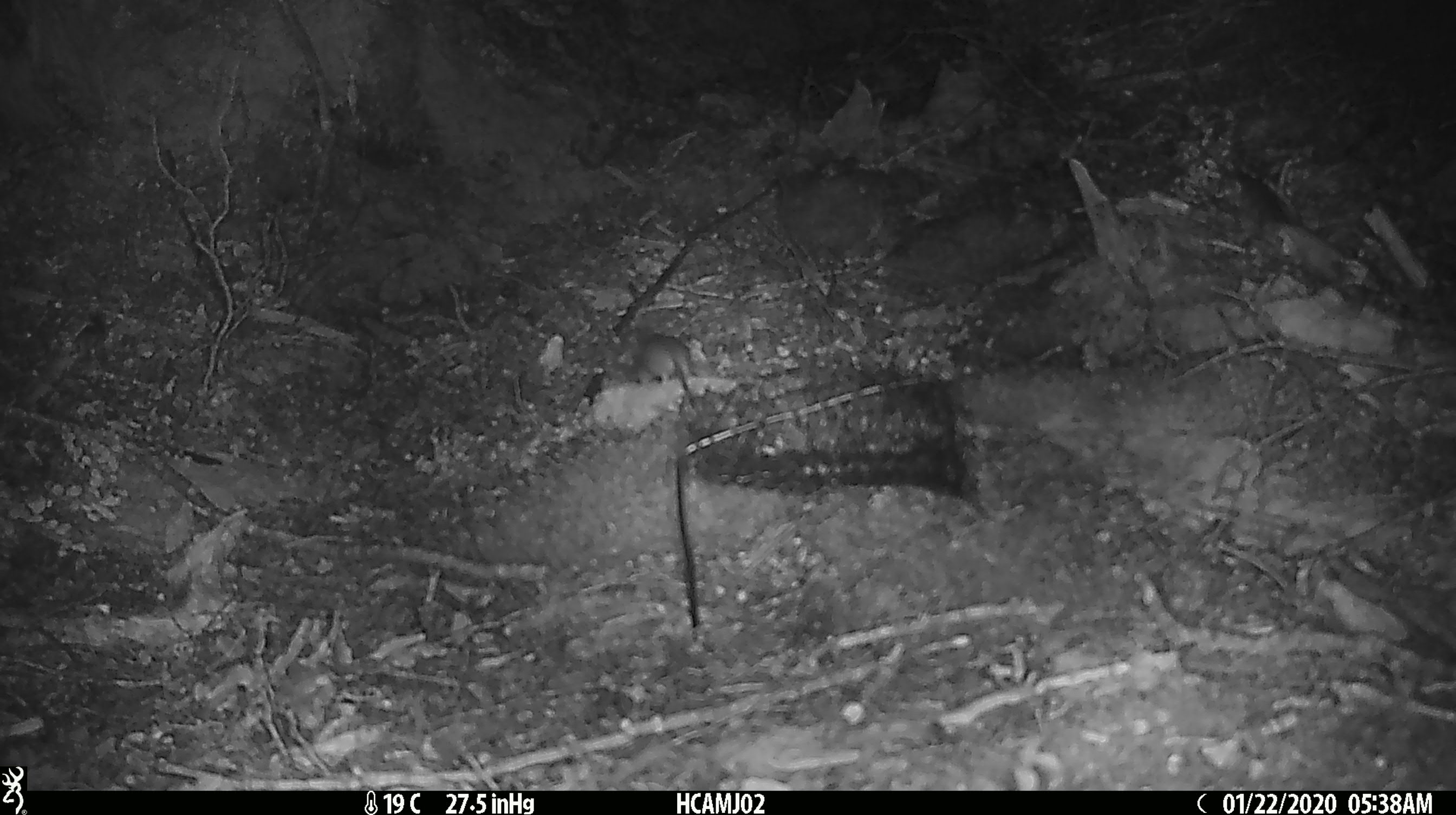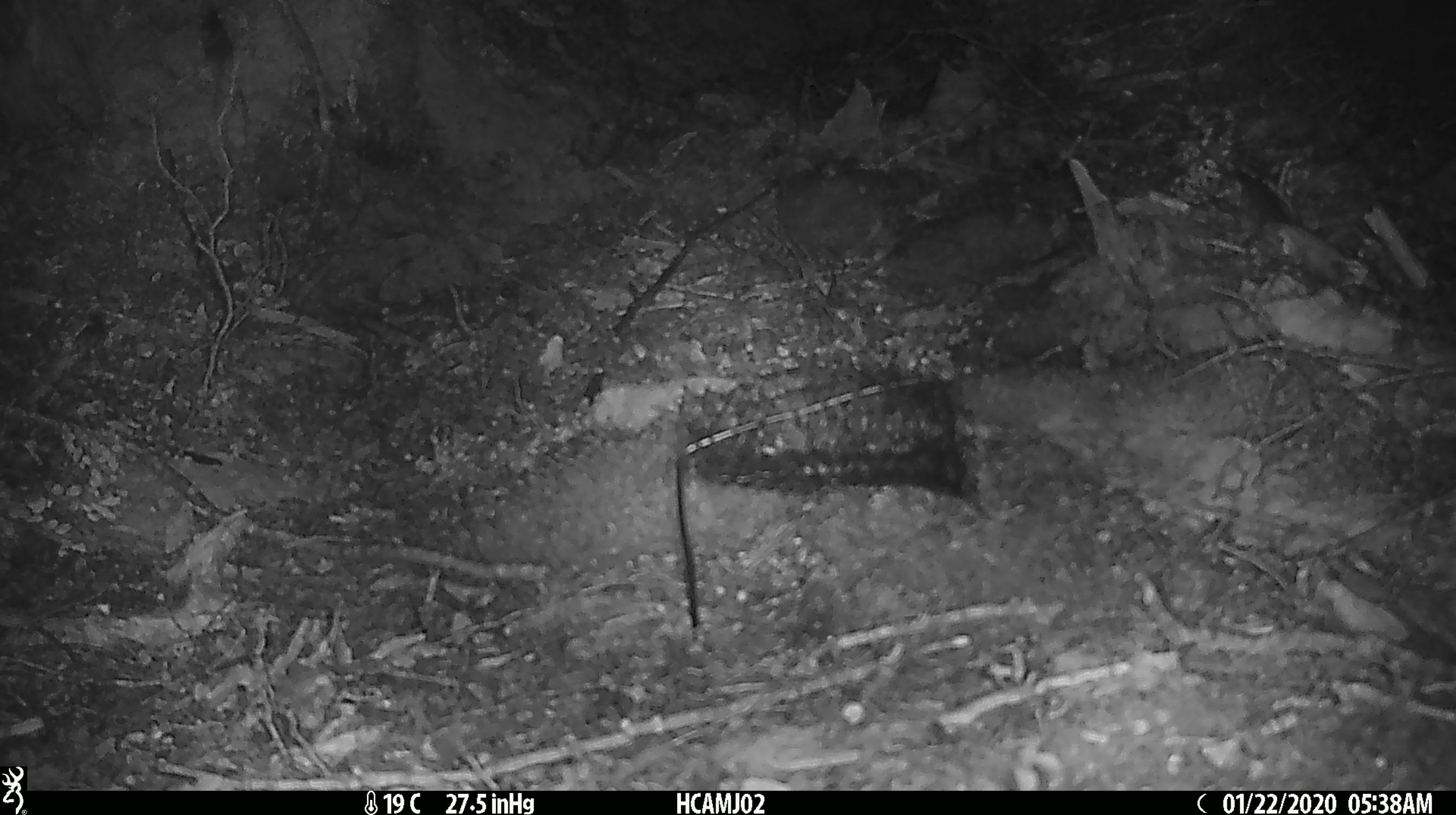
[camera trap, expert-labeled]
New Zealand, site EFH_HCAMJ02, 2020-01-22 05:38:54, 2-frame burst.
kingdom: Animalia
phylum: Chordata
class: Mammalia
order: Rodentia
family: Muridae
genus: Mus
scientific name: Mus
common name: mouse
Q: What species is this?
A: Mouse (Mus).